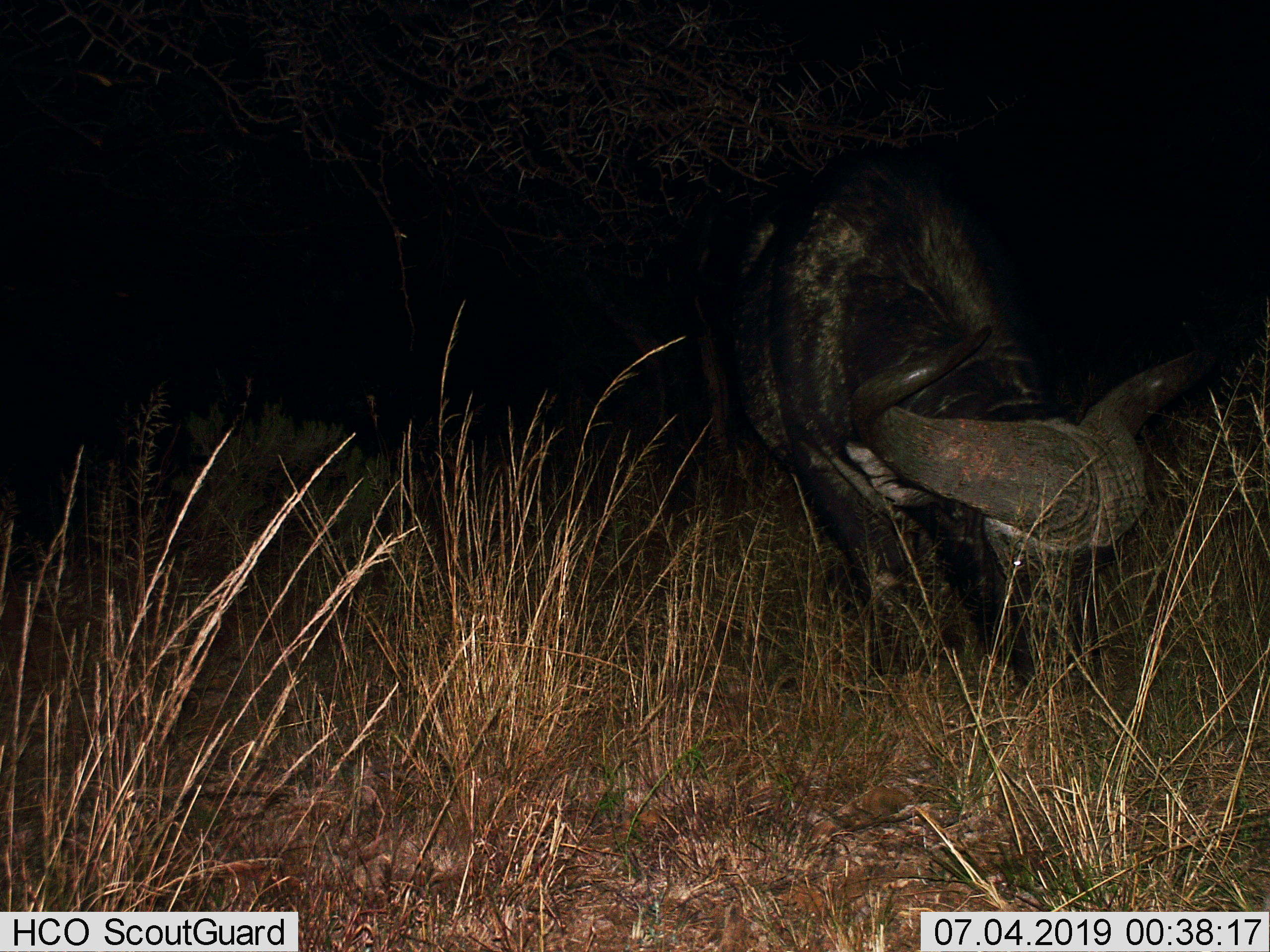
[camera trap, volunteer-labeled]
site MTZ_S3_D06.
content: unidentified animal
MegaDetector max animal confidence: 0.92